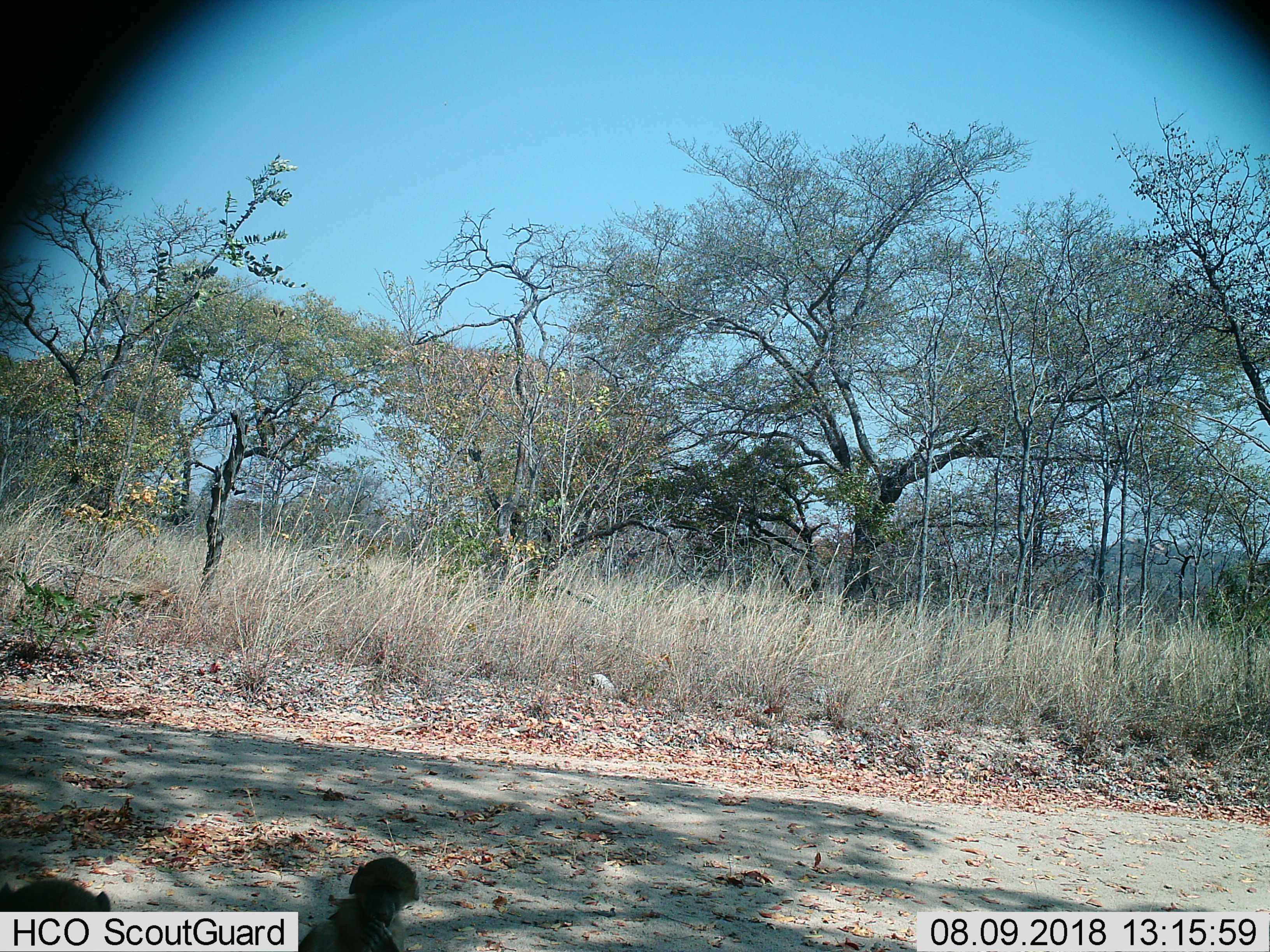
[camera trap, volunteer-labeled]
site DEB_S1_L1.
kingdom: Animalia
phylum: Chordata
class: Mammalia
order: Primates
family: Cercopithecidae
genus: Papio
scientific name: Papio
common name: baboon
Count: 2.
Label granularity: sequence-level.